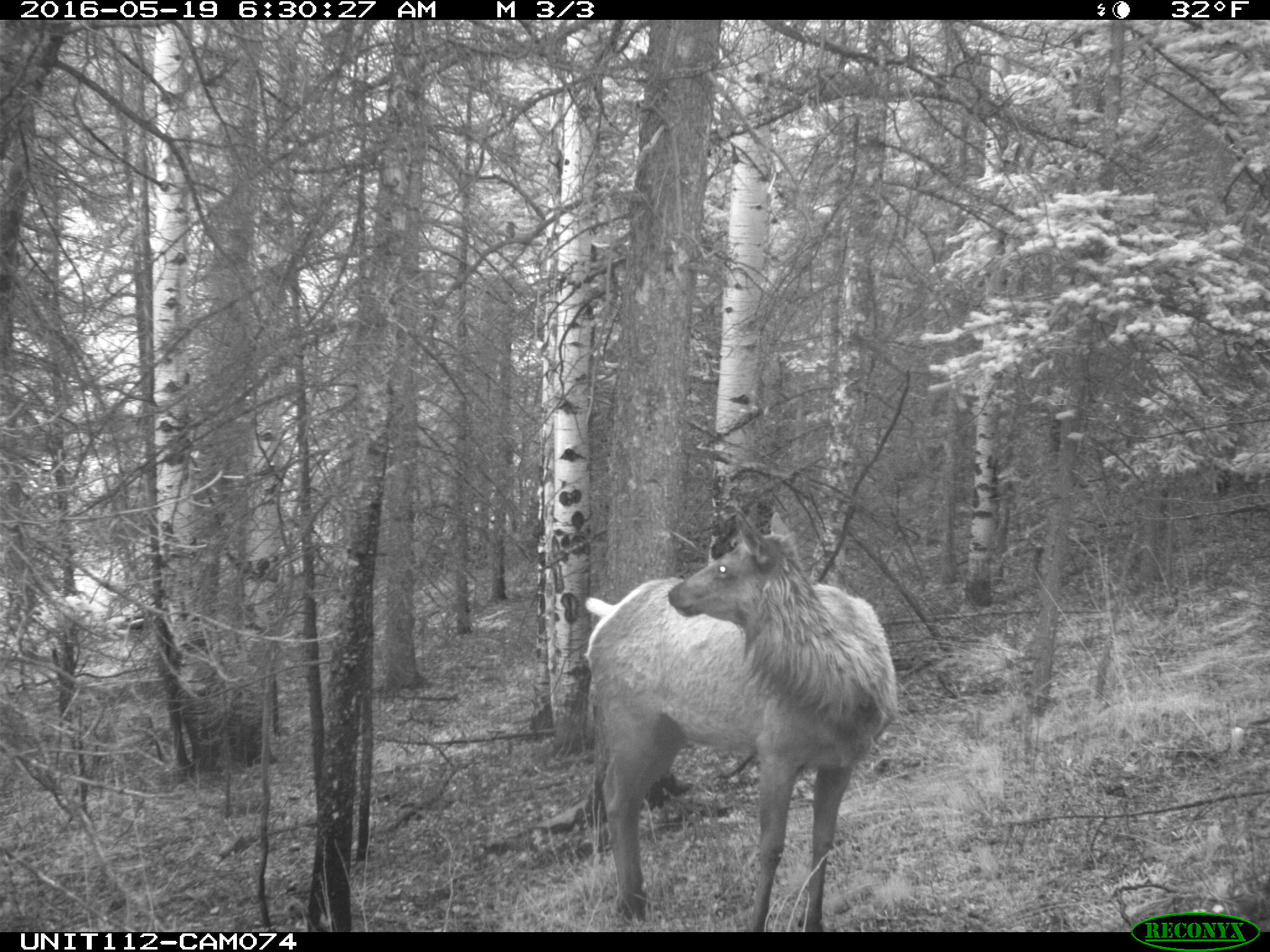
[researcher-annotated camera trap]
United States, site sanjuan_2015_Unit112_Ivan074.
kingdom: Animalia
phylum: Chordata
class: Mammalia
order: Artiodactyla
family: Cervidae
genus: Cervus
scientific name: Cervus elaphus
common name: red deer